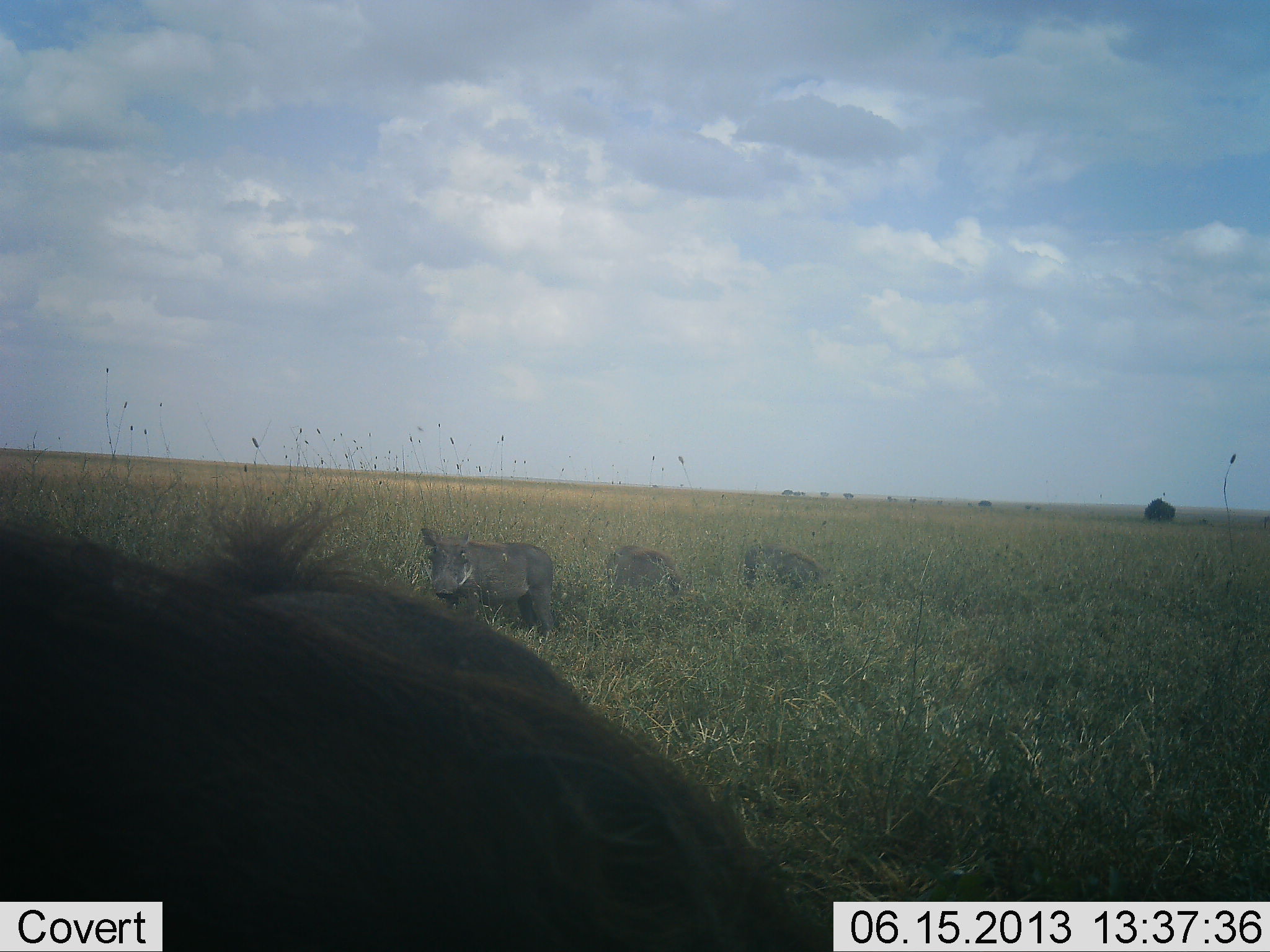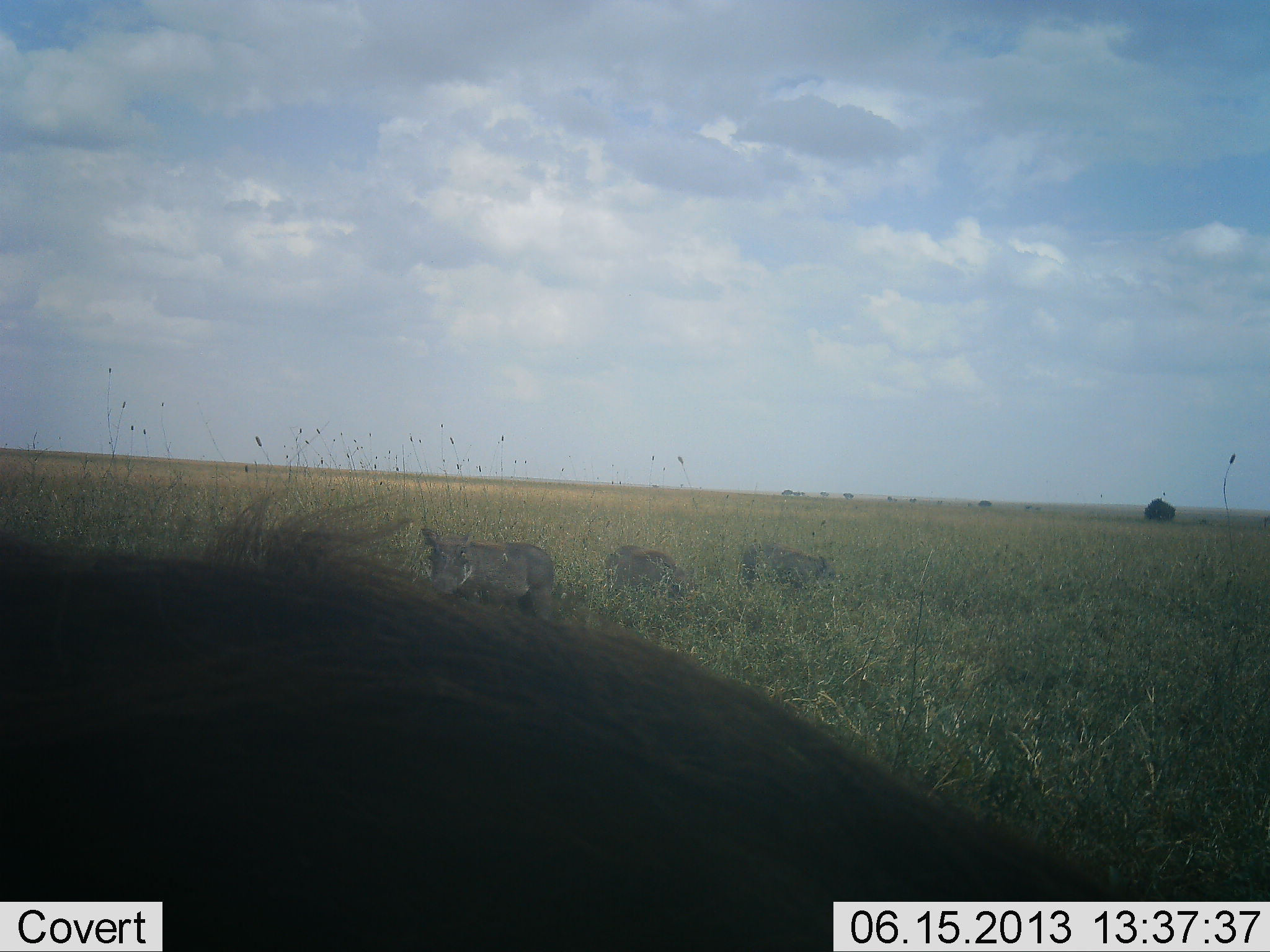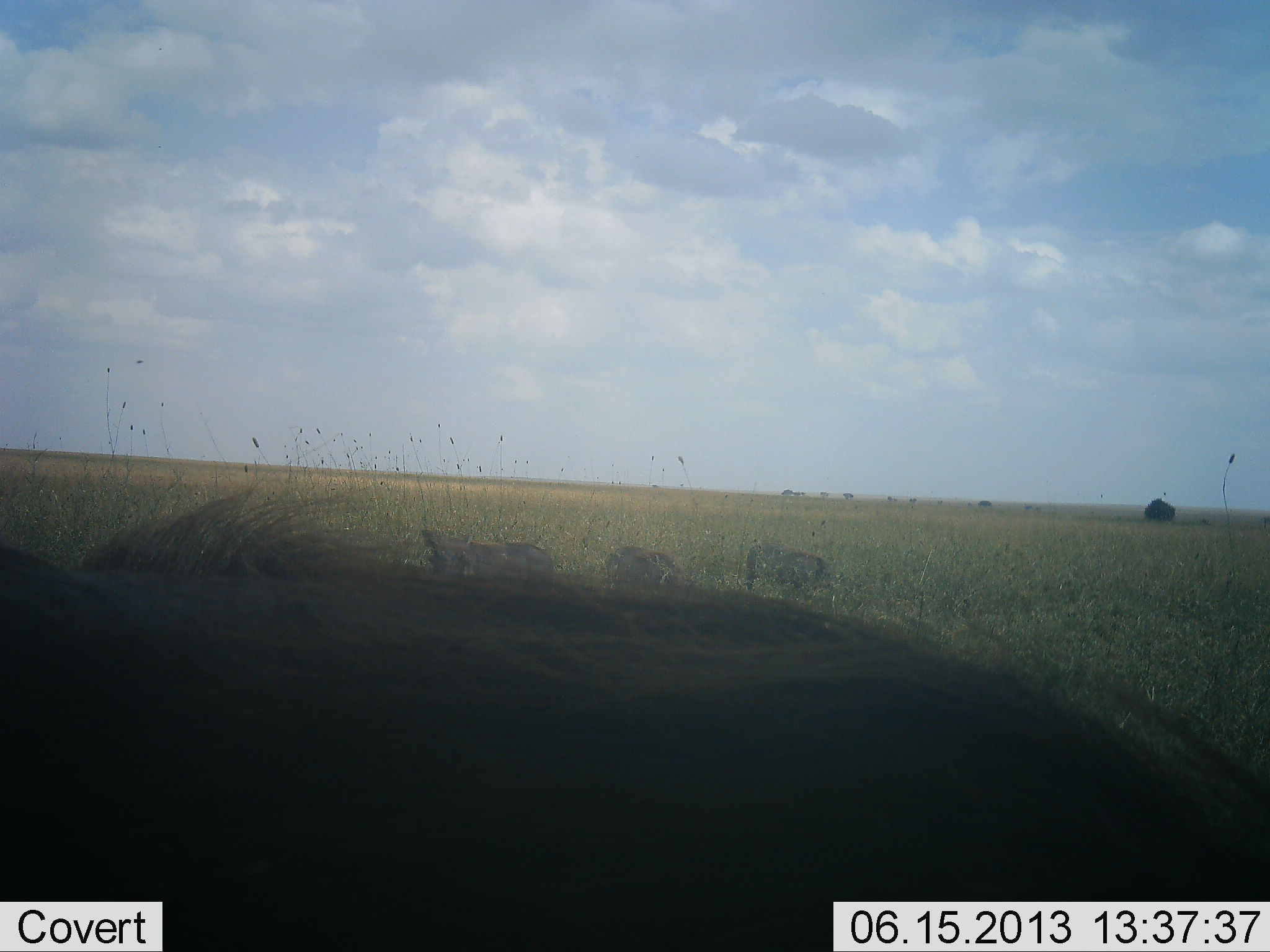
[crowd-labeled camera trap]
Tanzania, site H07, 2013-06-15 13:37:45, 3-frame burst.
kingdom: Animalia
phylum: Chordata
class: Mammalia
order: Artiodactyla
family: Suidae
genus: Phacochoerus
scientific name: Phacochoerus africanus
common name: warthog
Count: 4.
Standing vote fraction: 70%.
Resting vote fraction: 0%.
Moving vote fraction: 30%.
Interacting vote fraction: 0%.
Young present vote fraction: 0%.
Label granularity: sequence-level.